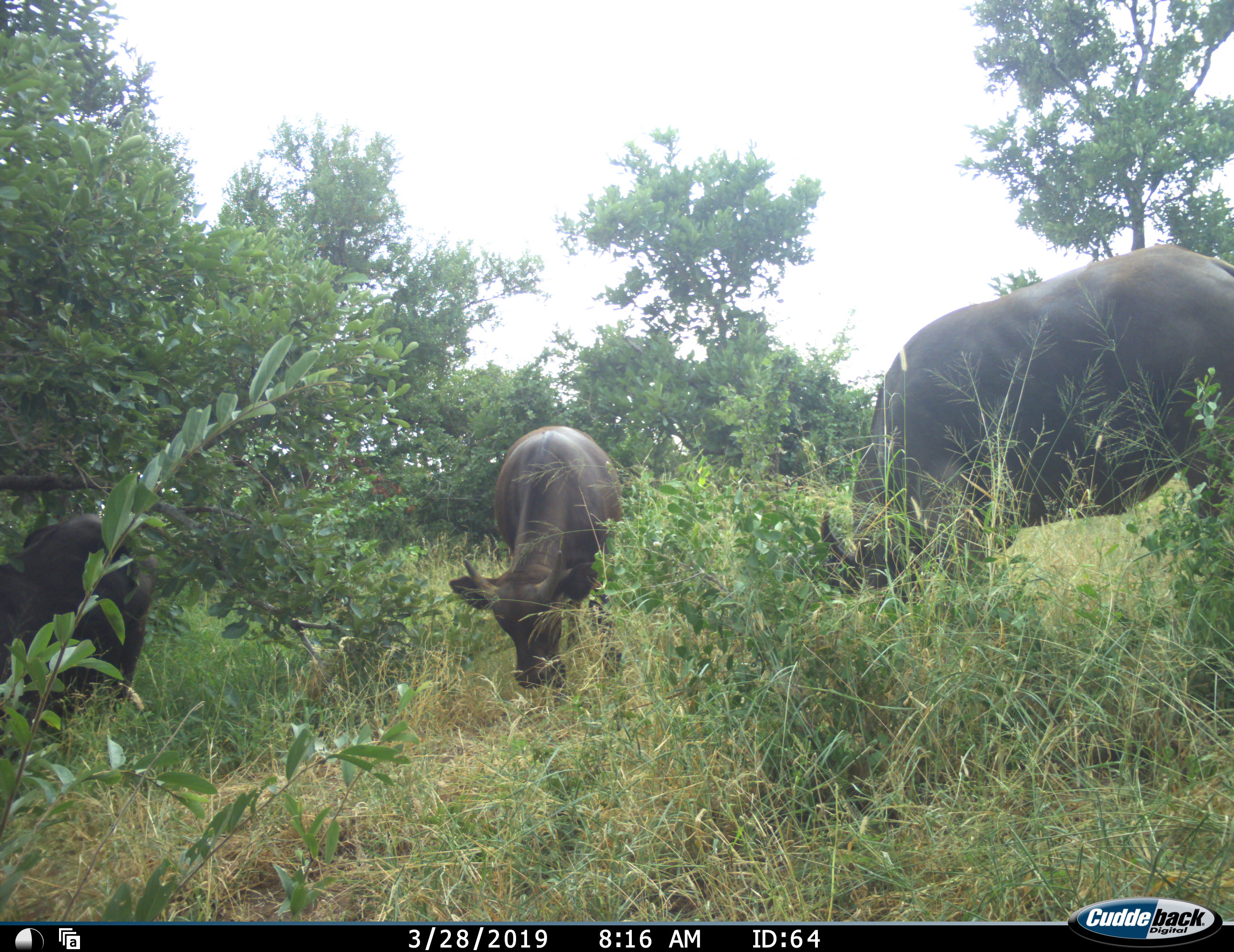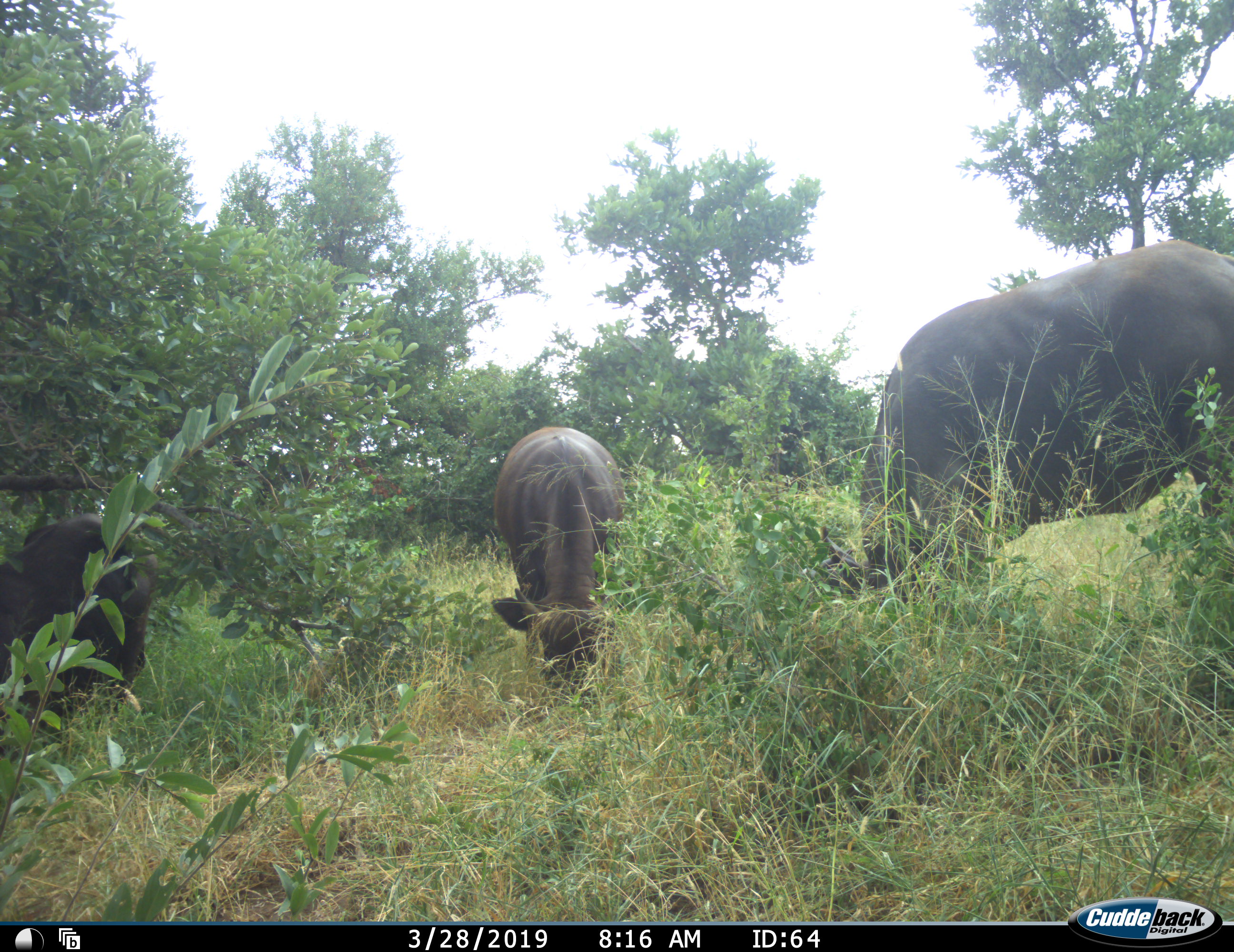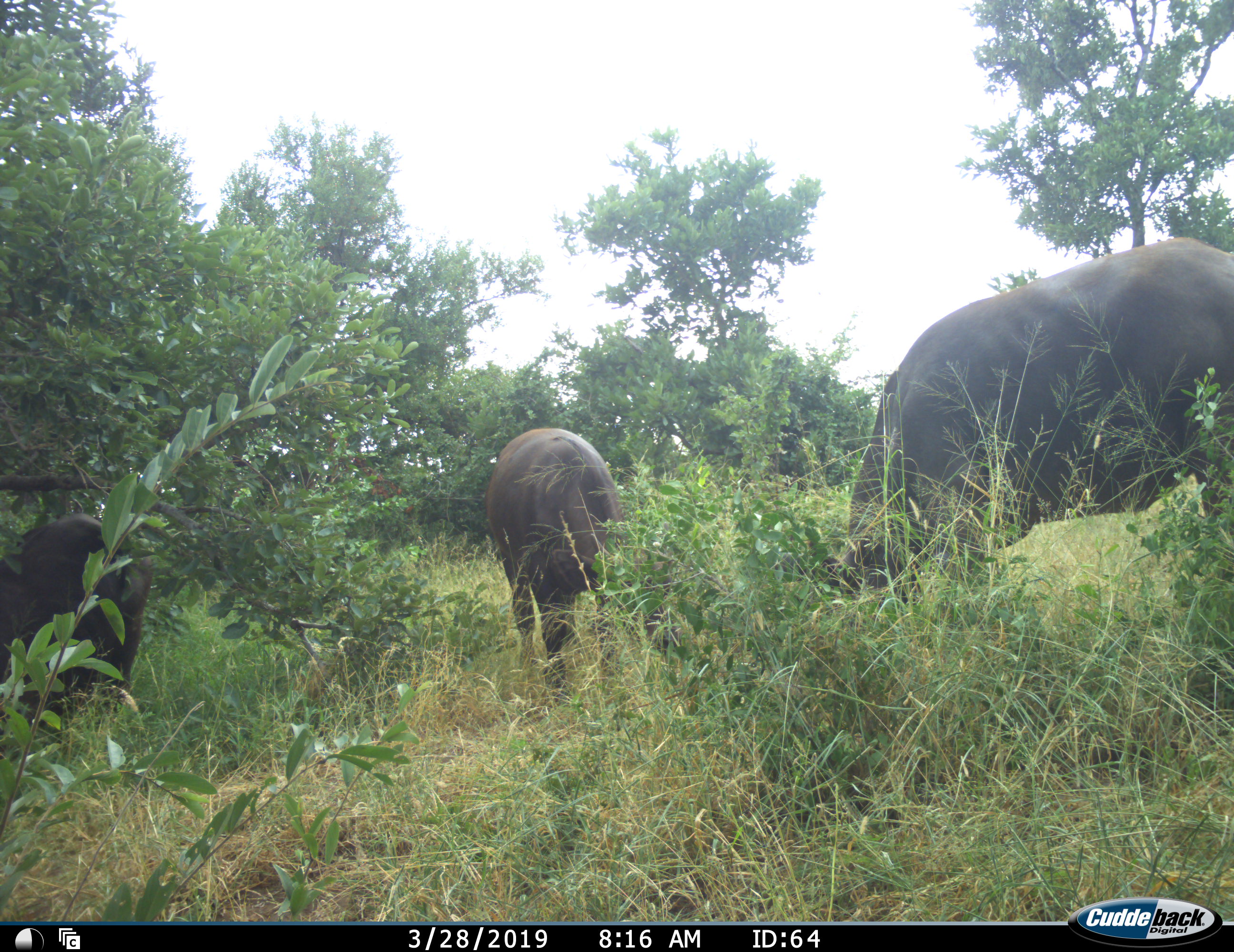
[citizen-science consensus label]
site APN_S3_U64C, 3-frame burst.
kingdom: Animalia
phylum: Chordata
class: Mammalia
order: Artiodactyla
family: Bovidae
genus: Syncerus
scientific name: Syncerus caffer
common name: african buffalo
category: buffalo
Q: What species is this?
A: Buffalo (african buffalo) (Syncerus caffer).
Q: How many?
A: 3.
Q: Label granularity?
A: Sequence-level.